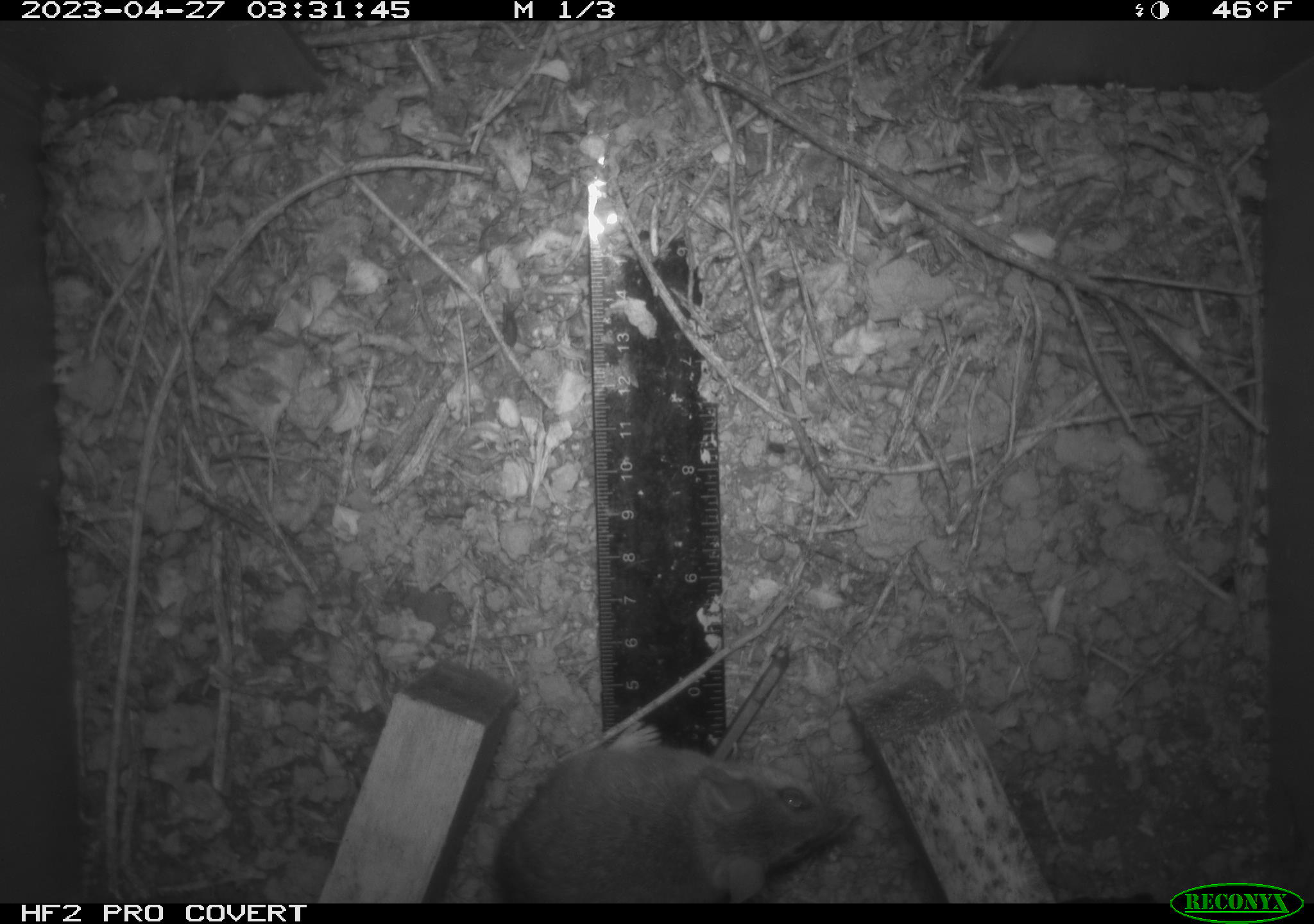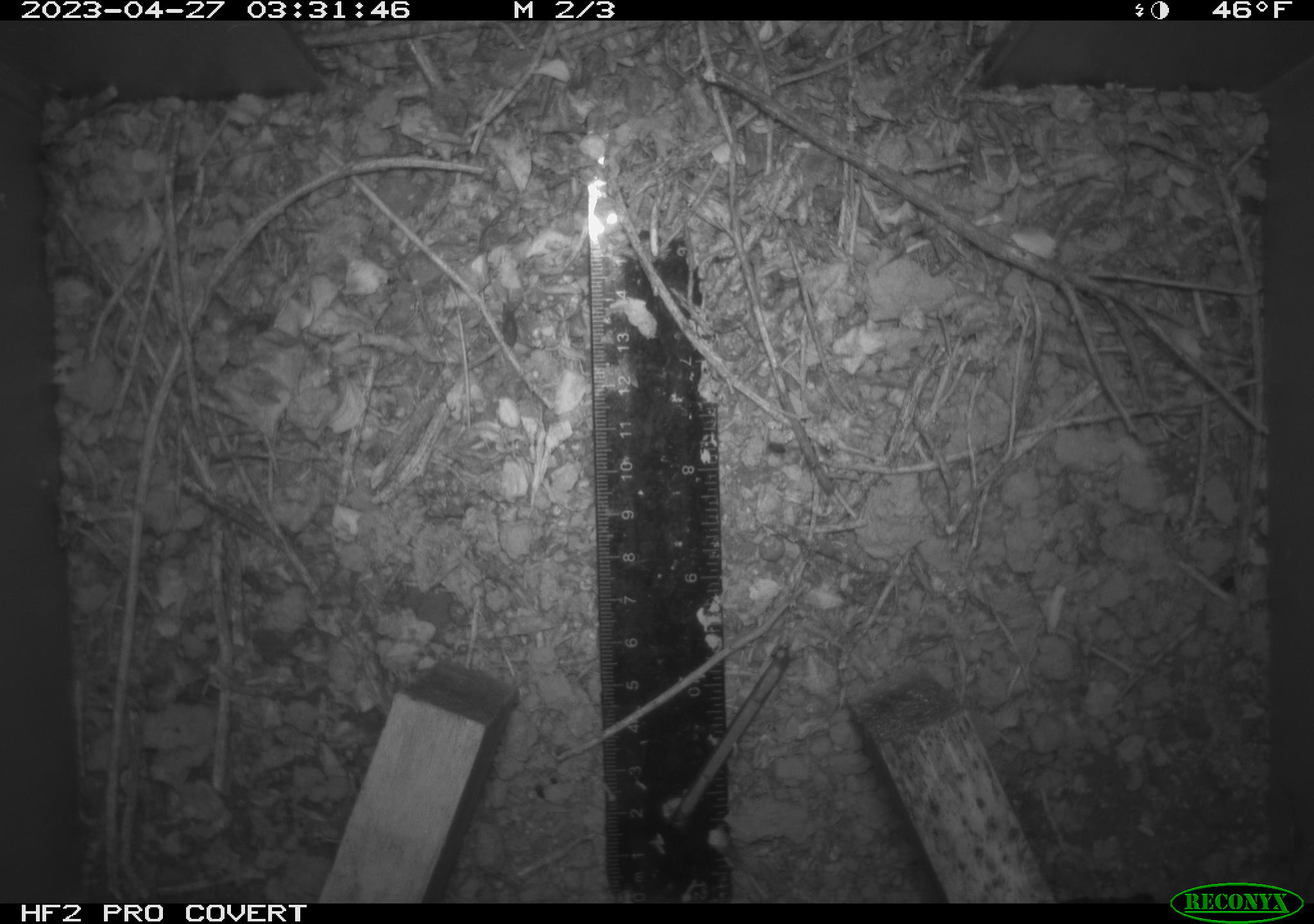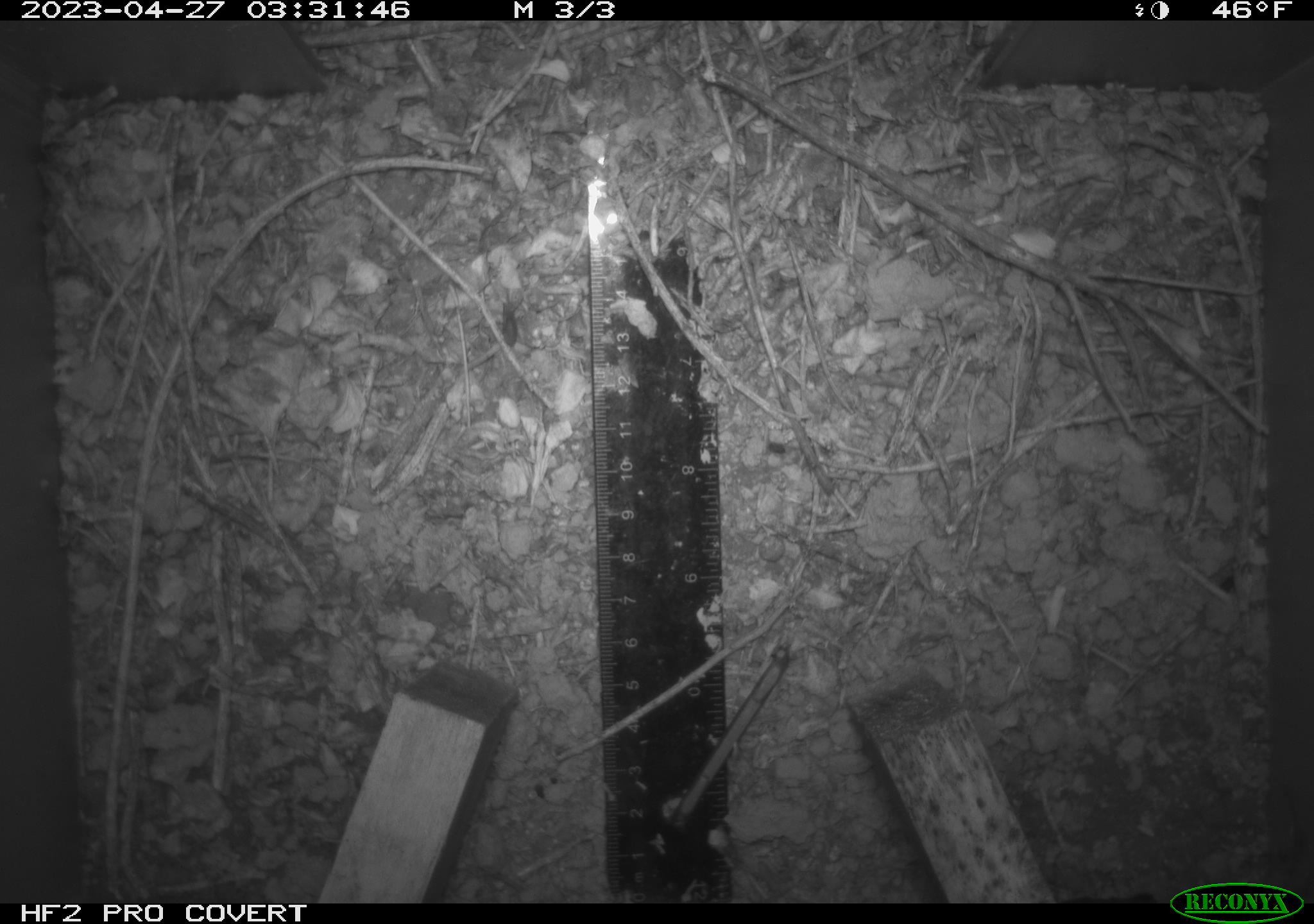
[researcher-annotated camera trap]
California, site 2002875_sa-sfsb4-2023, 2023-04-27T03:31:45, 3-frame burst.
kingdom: Animalia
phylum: Chordata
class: Mammalia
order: Rodentia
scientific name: Rodentia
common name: mouse species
Mouse species (Rodentia).